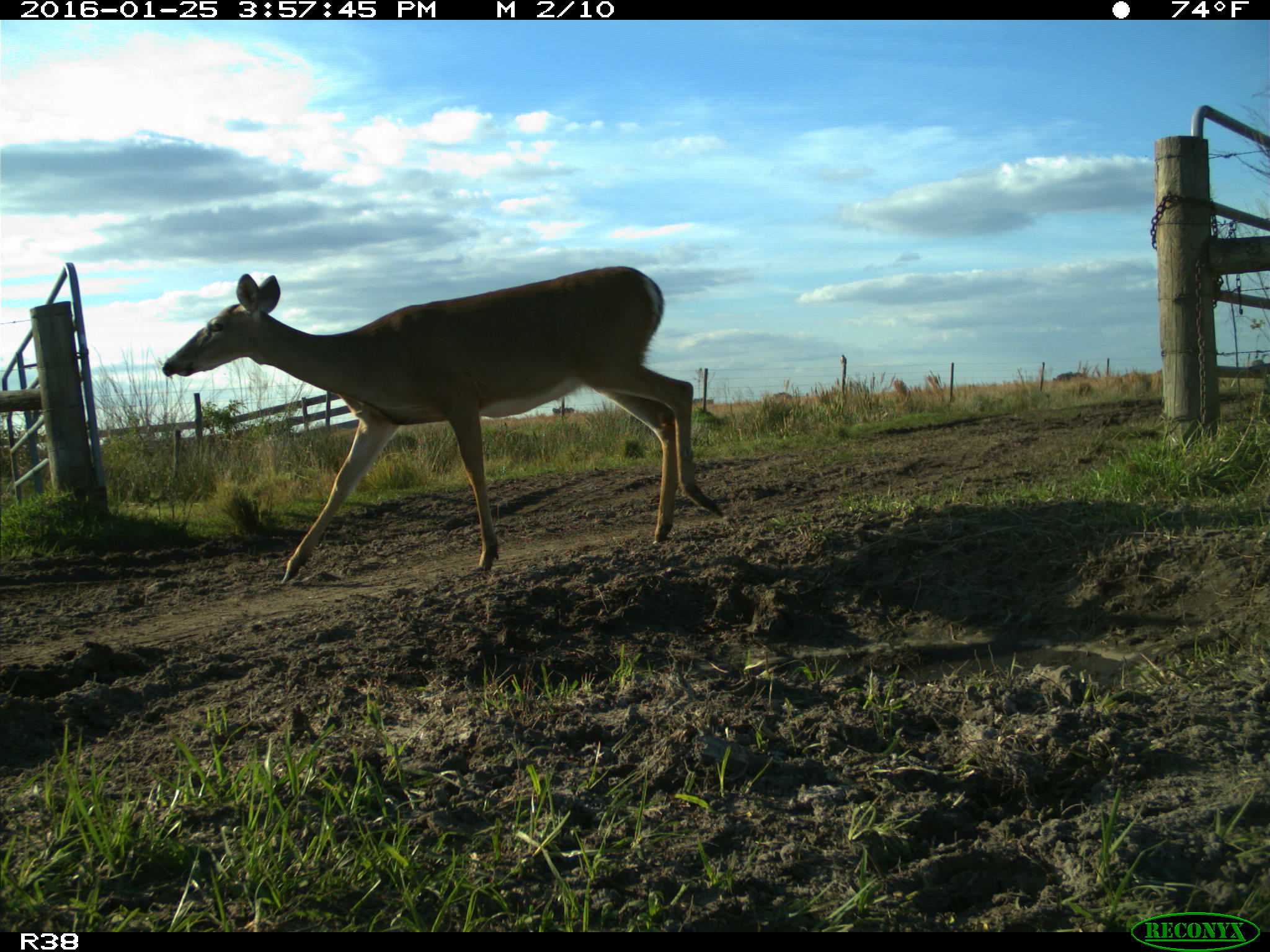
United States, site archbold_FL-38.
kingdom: Animalia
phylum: Chordata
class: Mammalia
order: Artiodactyla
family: Cervidae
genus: Odocoileus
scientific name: Odocoileus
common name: deer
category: unidentified deer